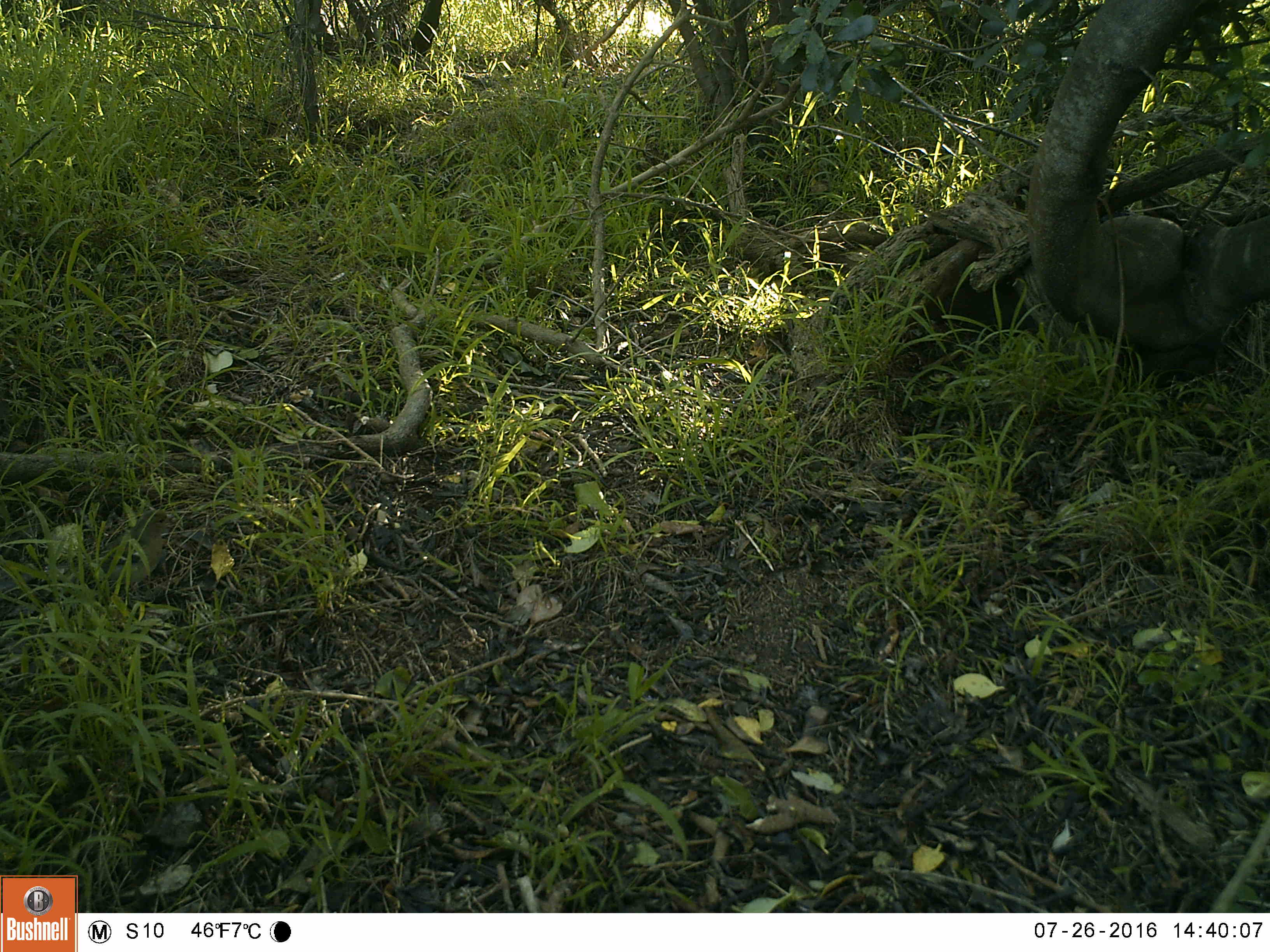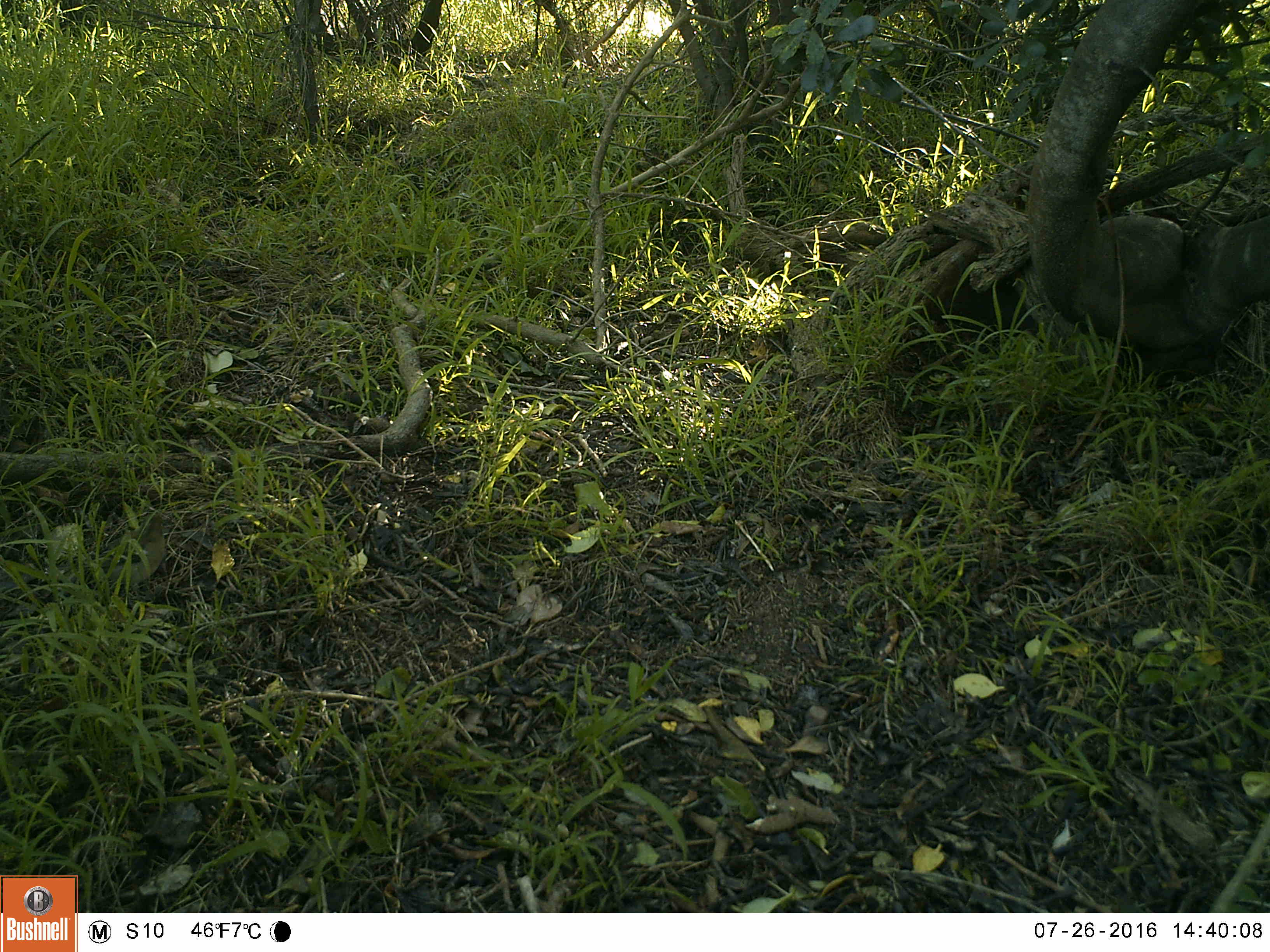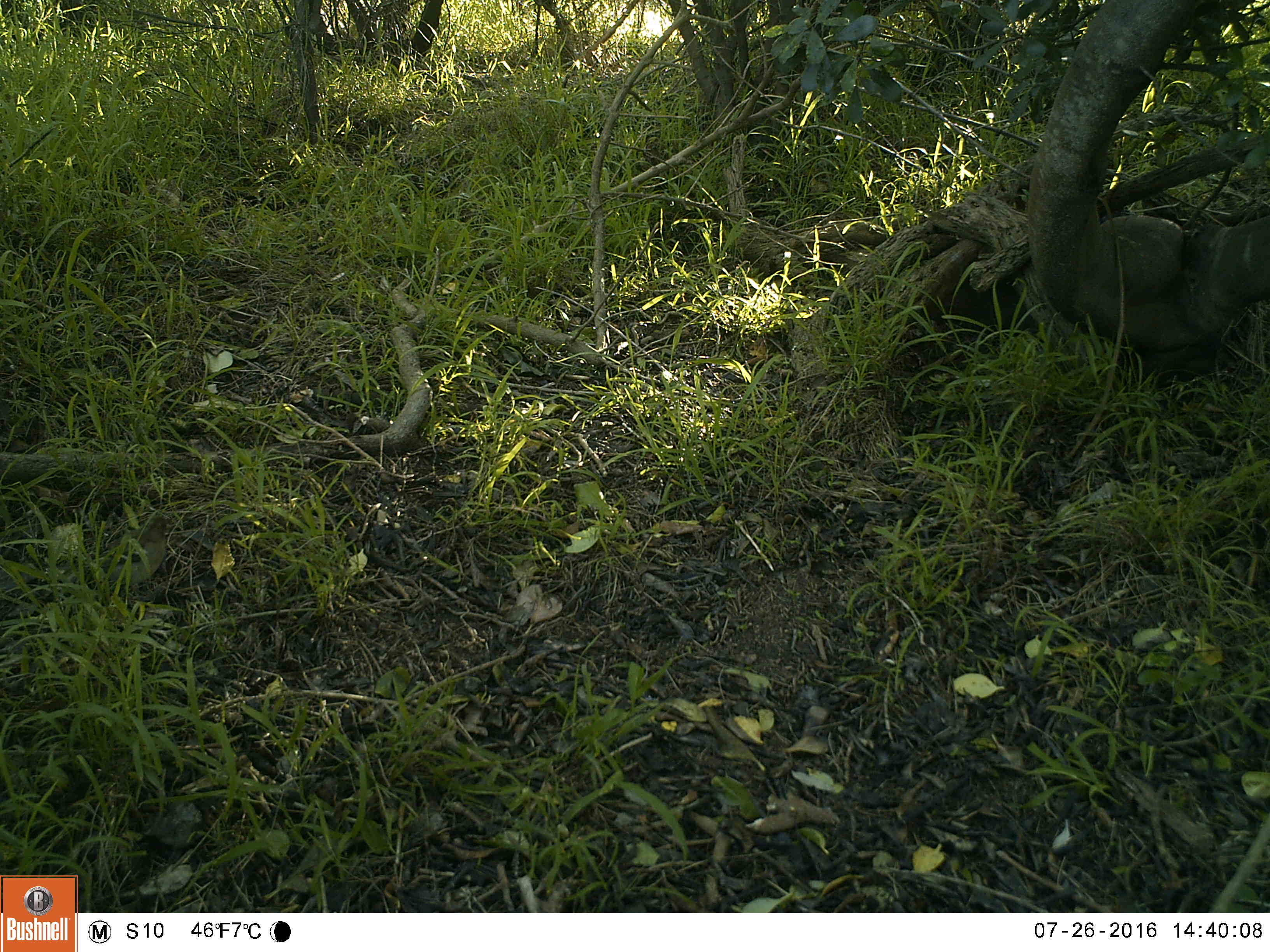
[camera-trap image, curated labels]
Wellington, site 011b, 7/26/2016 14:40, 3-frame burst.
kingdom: Animalia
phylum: Chordata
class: Aves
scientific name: Aves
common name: bird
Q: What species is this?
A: Bird (Aves).